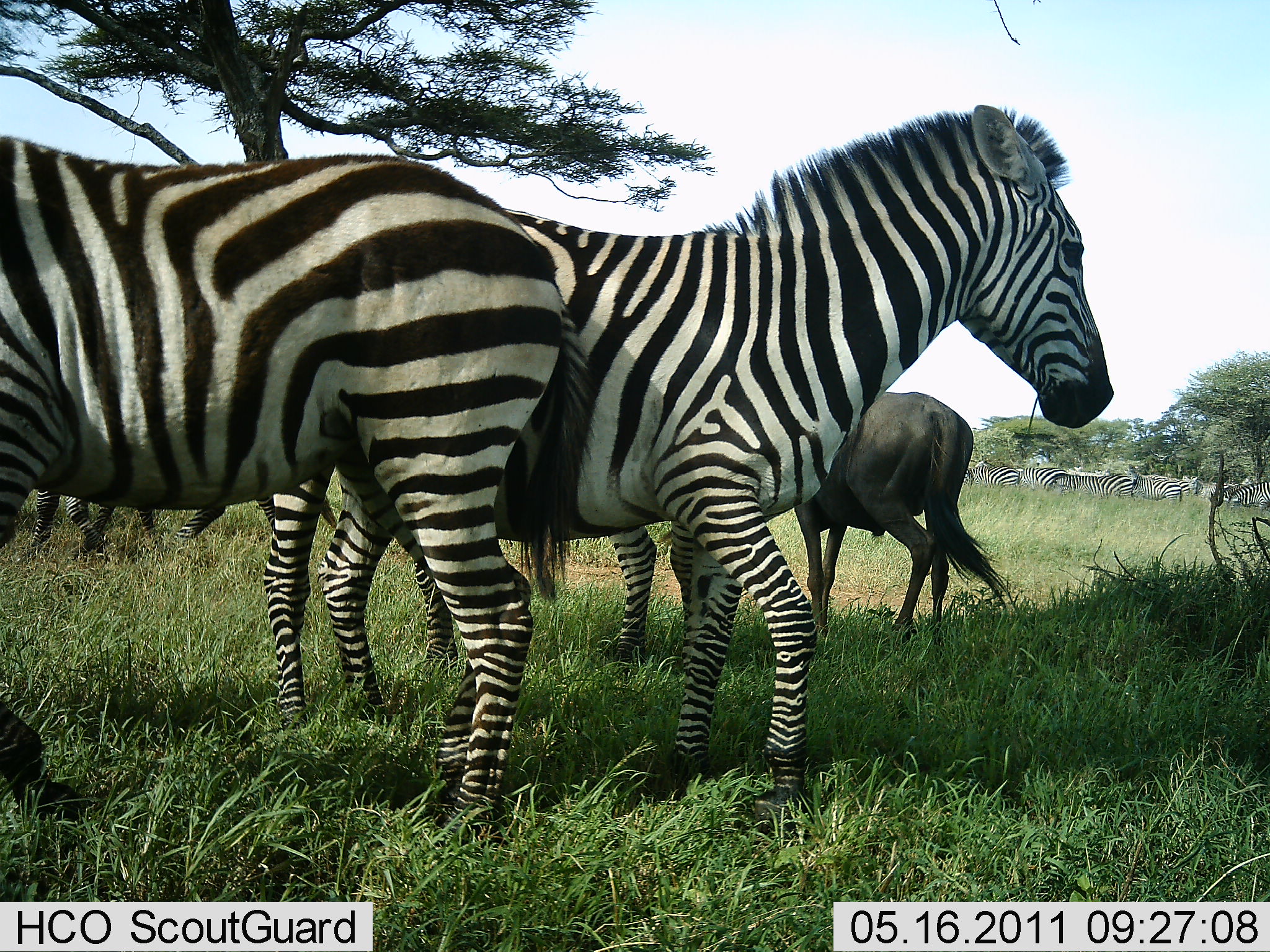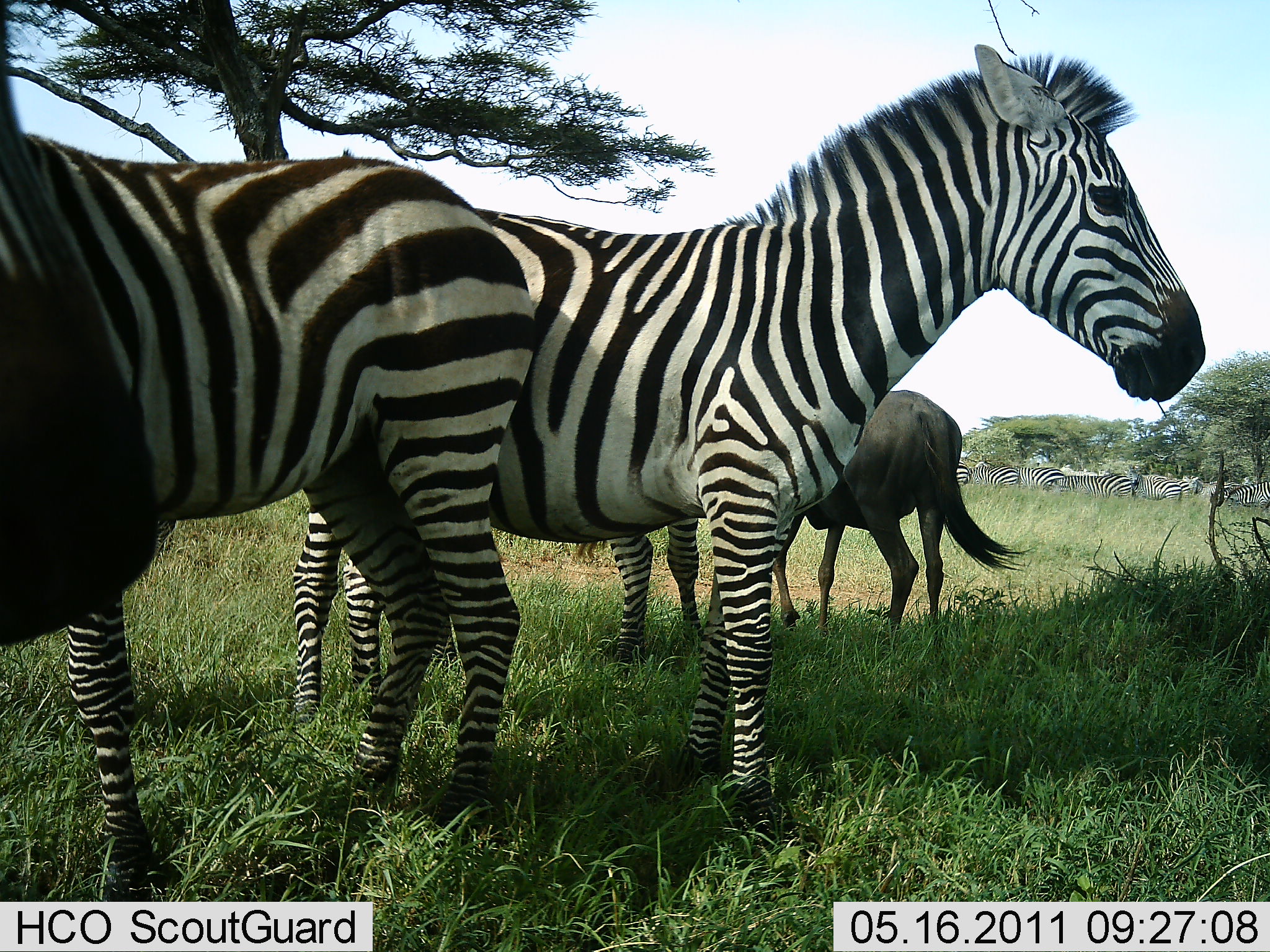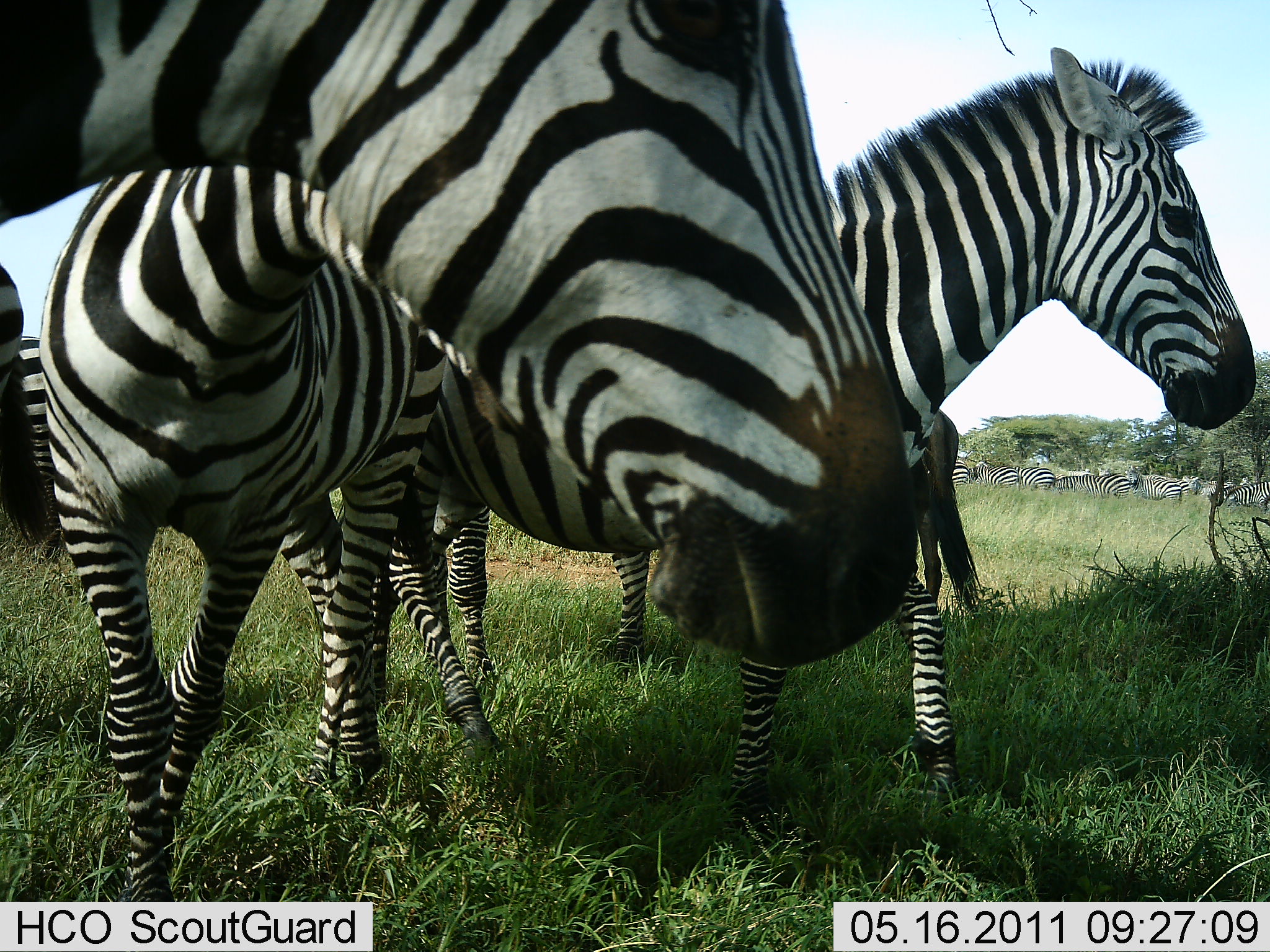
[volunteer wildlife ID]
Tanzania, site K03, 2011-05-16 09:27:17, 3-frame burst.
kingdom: Animalia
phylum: Chordata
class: Mammalia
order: Perissodactyla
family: Equidae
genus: Equus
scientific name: Equus quagga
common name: plains zebra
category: zebra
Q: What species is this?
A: Zebra (plains zebra) (Equus quagga).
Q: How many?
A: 8.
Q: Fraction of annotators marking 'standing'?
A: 93%.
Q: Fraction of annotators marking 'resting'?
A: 7%.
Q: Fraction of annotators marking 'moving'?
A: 21%.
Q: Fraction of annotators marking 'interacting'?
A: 14%.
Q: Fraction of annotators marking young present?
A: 0%.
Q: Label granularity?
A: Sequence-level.